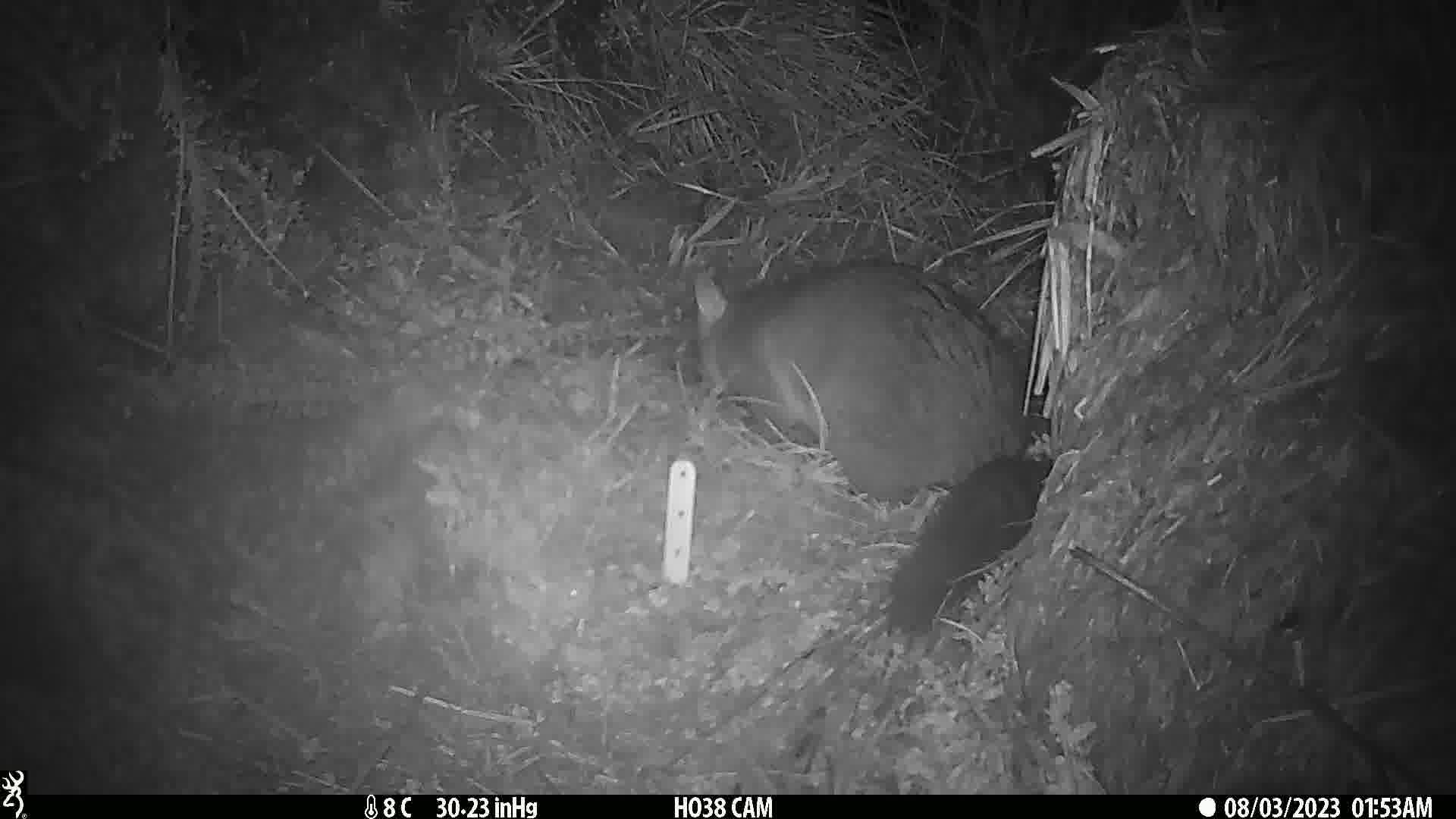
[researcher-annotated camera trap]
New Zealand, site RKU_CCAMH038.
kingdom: Animalia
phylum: Chordata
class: Mammalia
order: Diprotodontia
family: Phalangeridae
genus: Trichosurus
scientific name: Trichosurus vulpecula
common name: common brushtail possum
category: possum